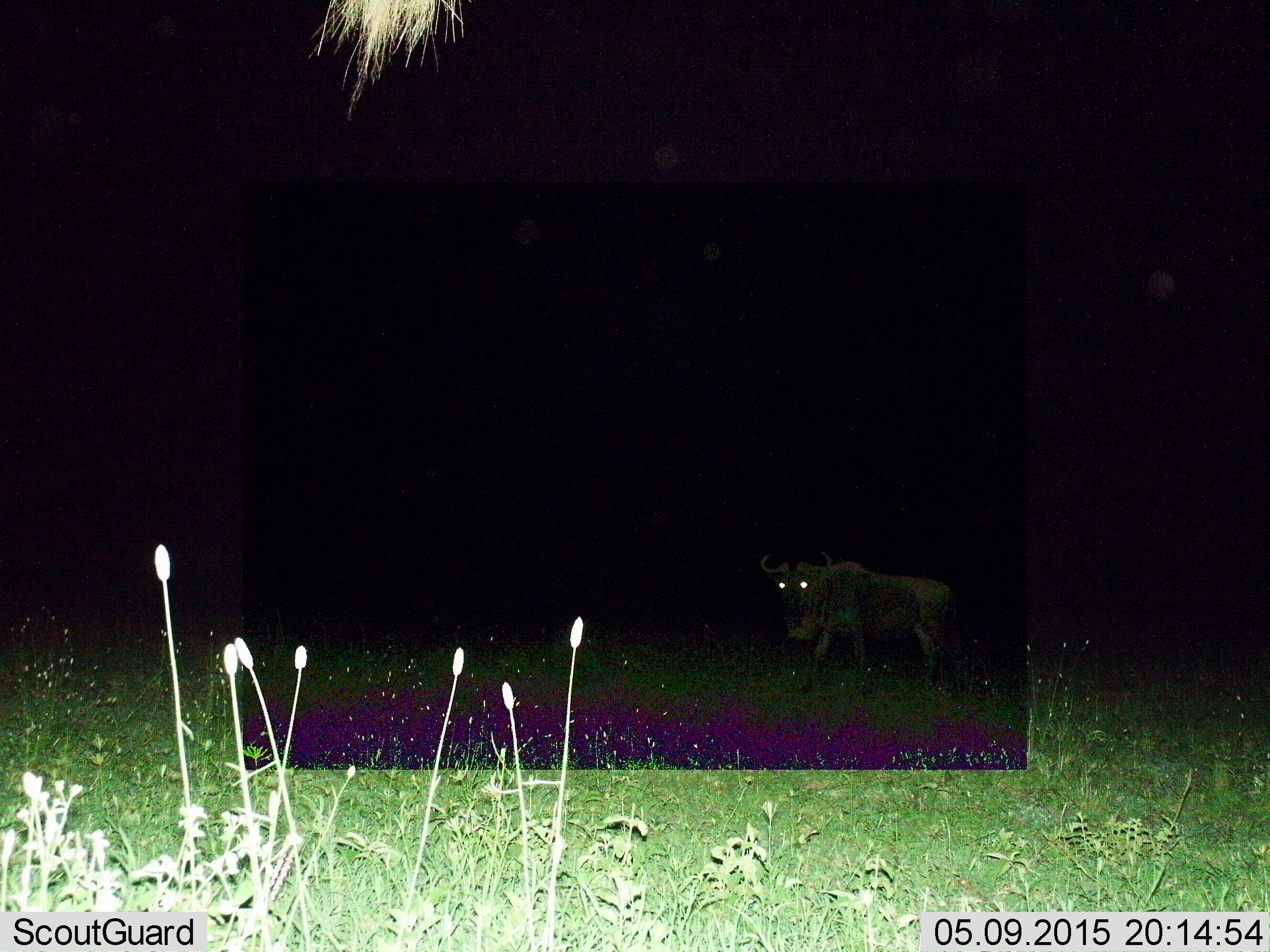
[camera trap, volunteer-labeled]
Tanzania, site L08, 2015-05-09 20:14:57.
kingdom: Animalia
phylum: Chordata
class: Mammalia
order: Artiodactyla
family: Bovidae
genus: Connochaetes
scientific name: Connochaetes taurinus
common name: blue wildebeest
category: wildebeest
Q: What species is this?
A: Wildebeest (blue wildebeest) (Connochaetes taurinus).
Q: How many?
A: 1.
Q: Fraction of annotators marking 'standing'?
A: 40%.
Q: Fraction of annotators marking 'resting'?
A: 0%.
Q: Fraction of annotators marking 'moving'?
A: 70%.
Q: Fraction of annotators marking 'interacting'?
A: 0%.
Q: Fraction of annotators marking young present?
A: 0%.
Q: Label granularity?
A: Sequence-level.